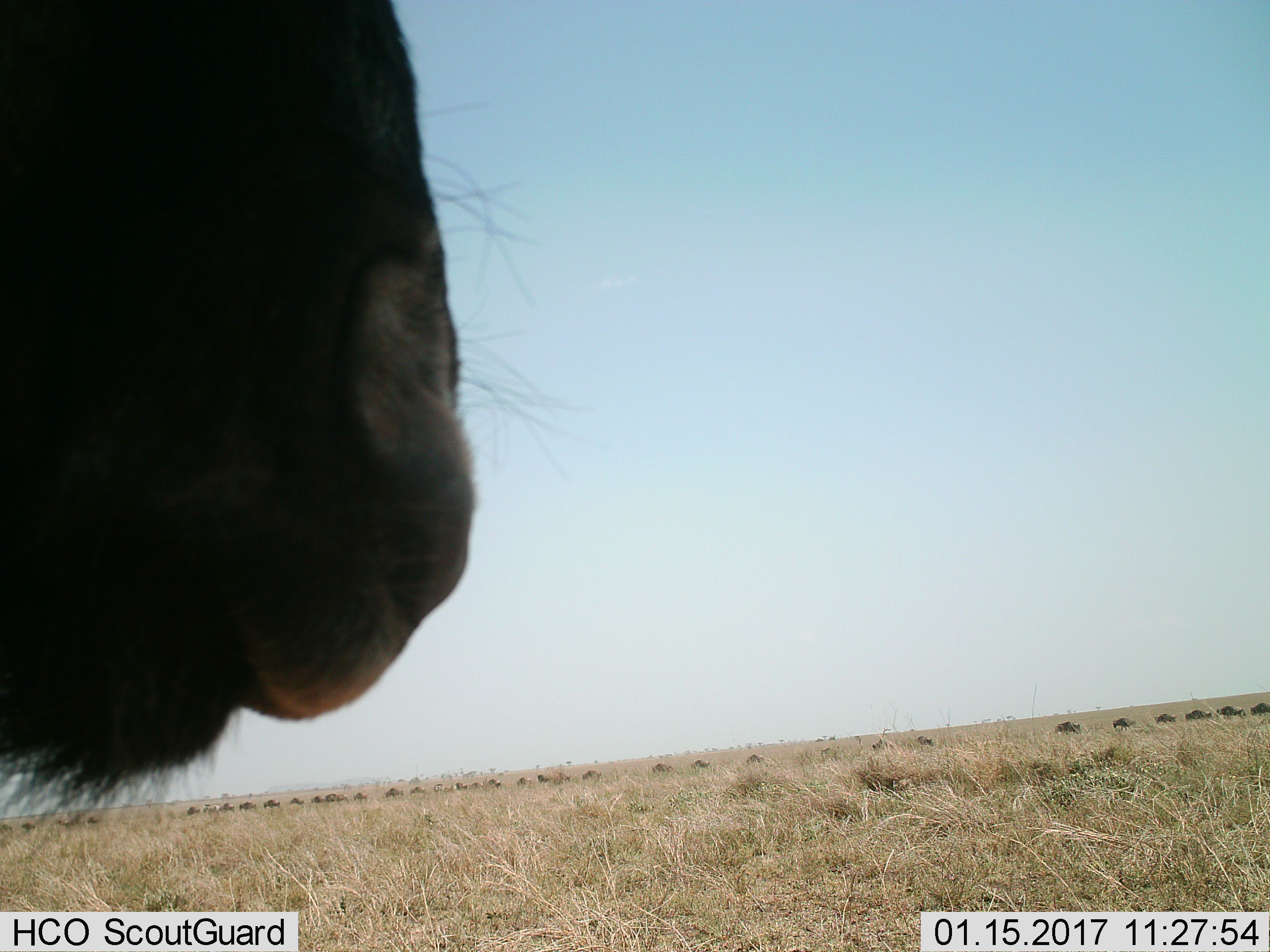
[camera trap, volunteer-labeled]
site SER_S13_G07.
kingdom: Animalia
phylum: Chordata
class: Mammalia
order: Artiodactyla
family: Bovidae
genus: Connochaetes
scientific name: Connochaetes taurinus taurinus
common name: blue wildebeest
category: wildebeestblue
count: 11-50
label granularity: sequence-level